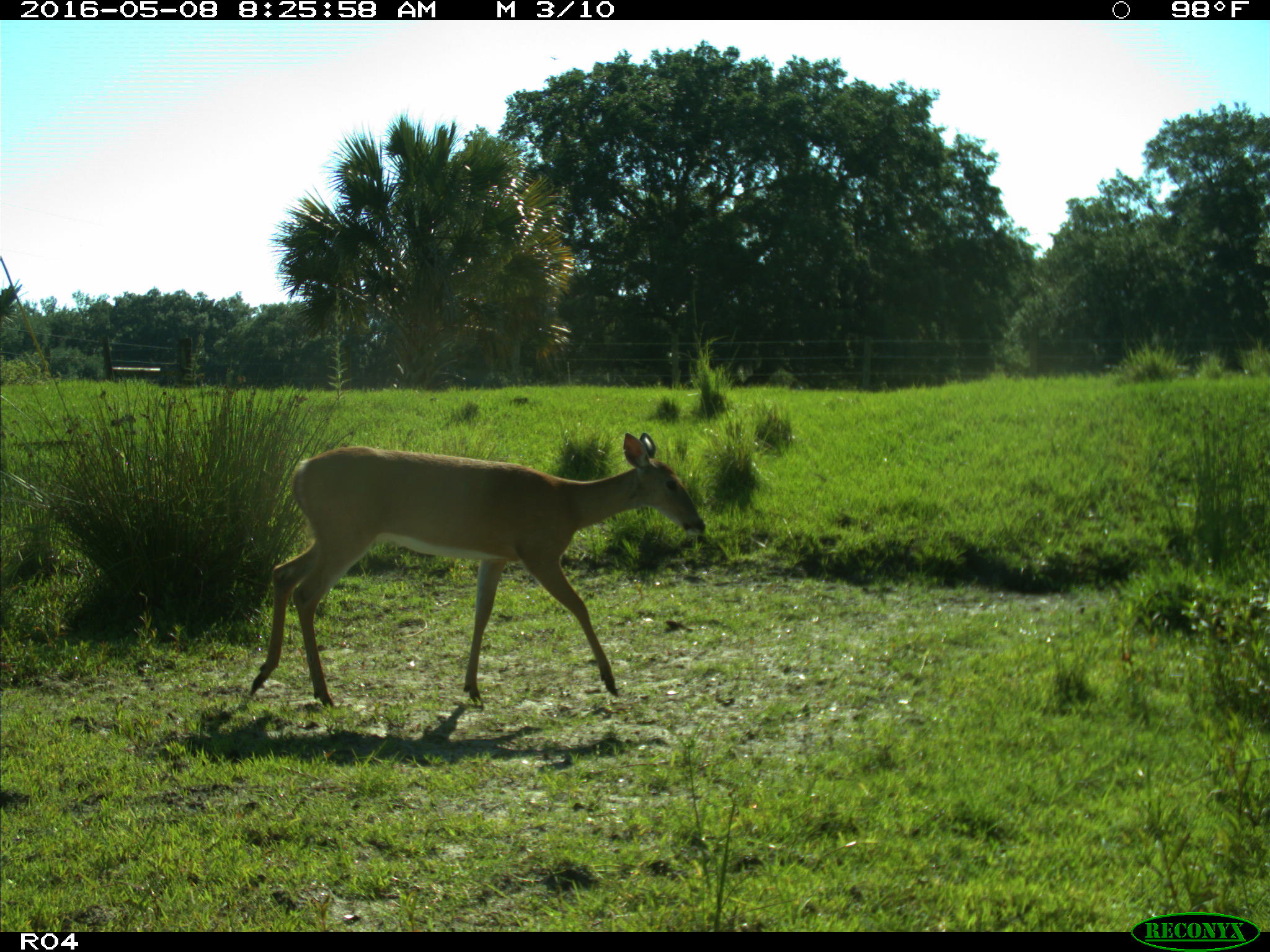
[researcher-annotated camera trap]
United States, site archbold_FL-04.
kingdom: Animalia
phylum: Chordata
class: Mammalia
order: Artiodactyla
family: Cervidae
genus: Odocoileus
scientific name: Odocoileus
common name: deer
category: unidentified deer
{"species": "unidentified deer (deer) (Odocoileus)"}